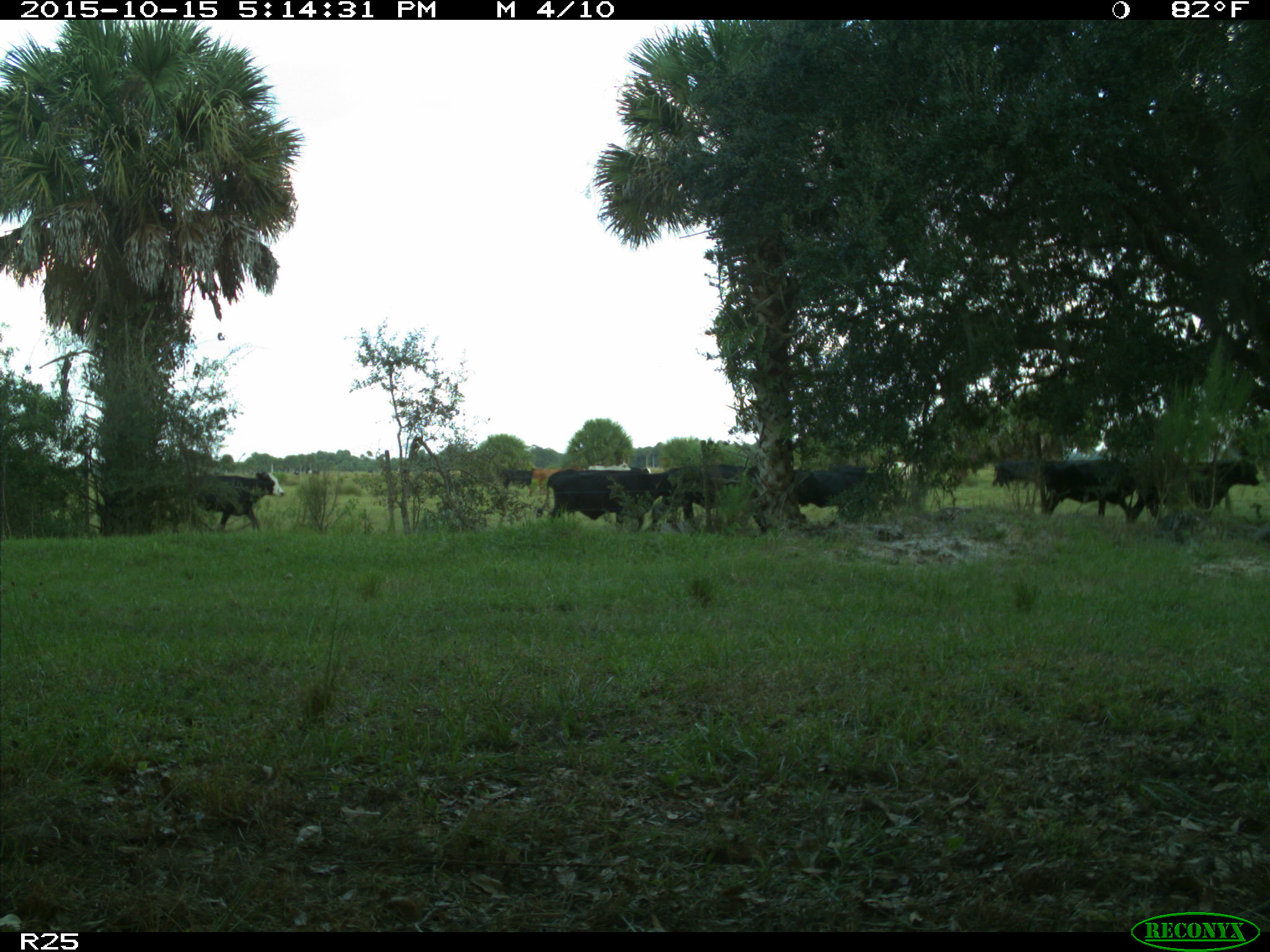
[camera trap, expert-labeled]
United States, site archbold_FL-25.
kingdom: Animalia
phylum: Chordata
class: Mammalia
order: Artiodactyla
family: Bovidae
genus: Bos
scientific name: Bos taurus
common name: domestic cow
Bos taurus (domestic cow).